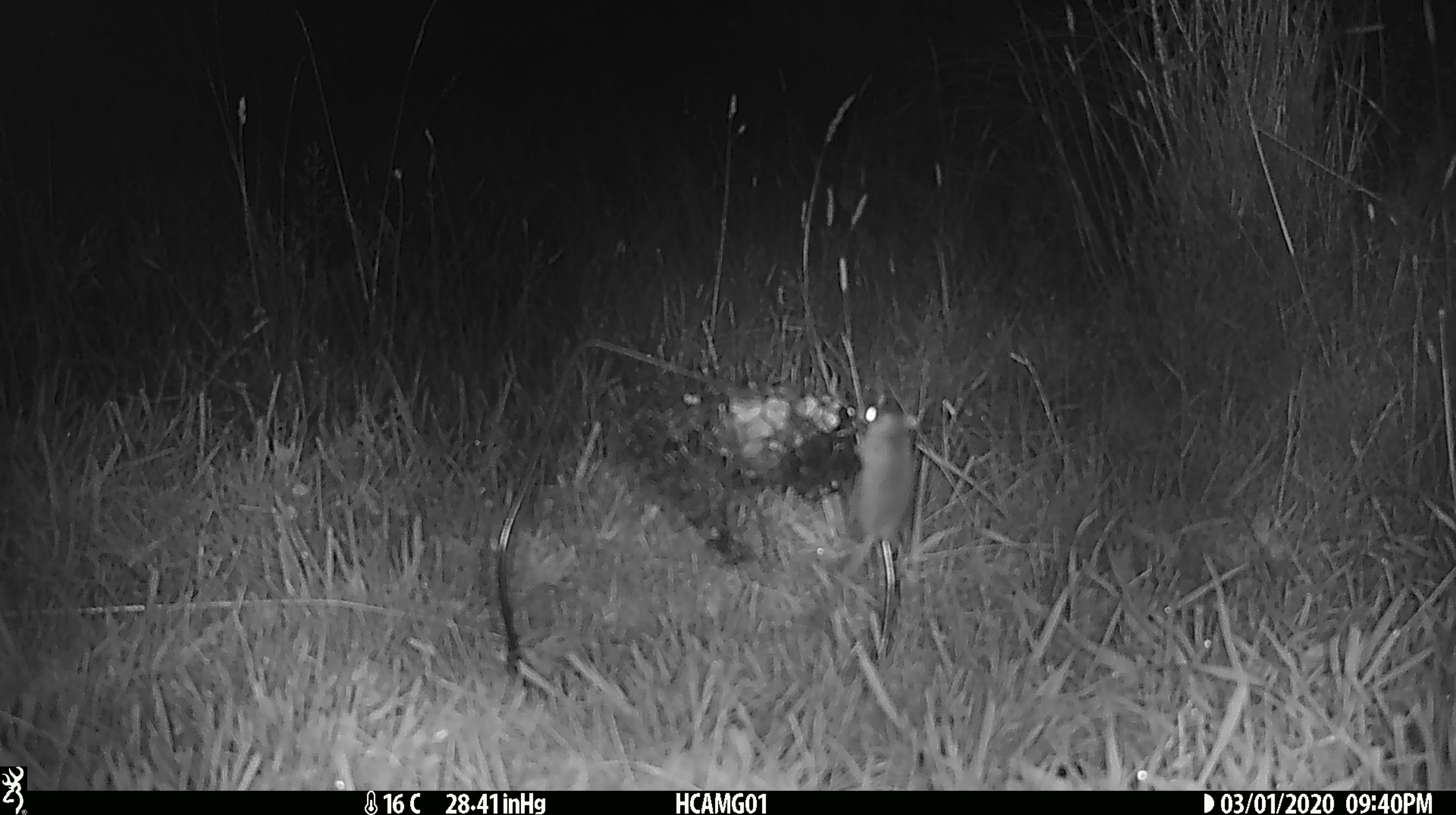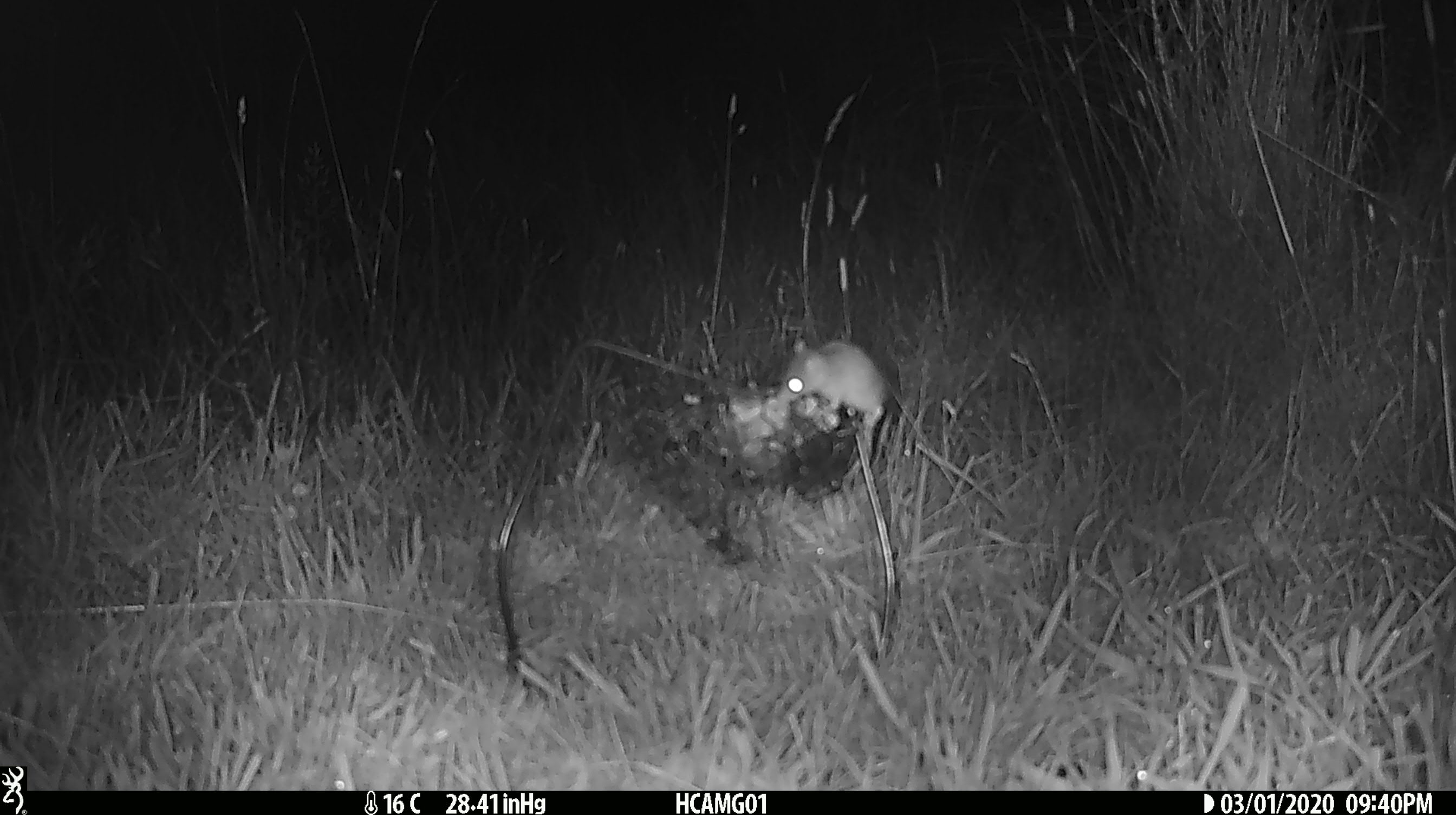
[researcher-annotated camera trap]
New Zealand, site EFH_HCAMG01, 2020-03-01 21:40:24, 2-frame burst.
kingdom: Animalia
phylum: Chordata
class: Mammalia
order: Rodentia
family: Muridae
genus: Mus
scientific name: Mus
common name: mouse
Mouse (Mus).